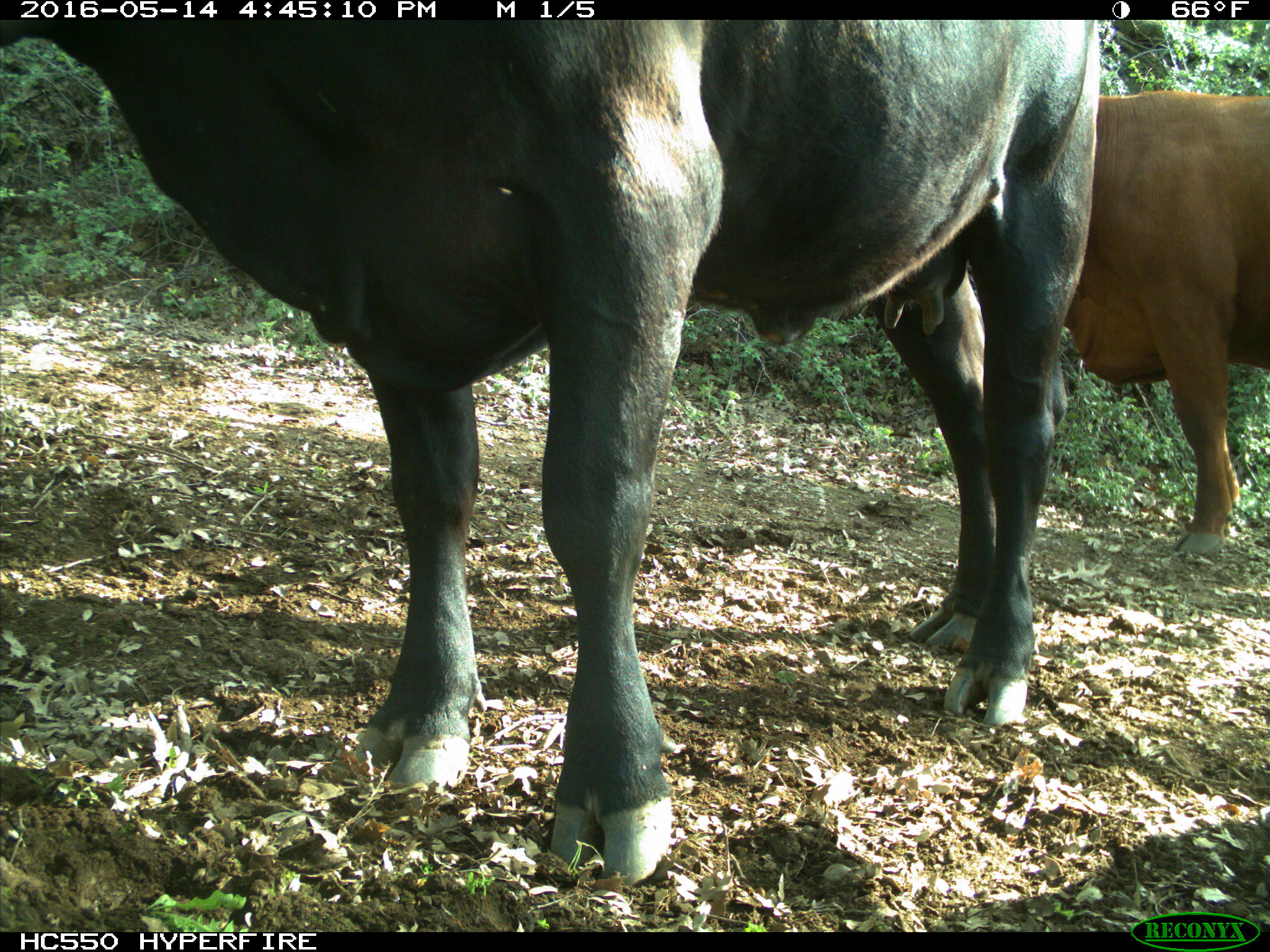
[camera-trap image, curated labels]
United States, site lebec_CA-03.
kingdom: Animalia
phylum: Chordata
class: Mammalia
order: Artiodactyla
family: Bovidae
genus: Bos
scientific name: Bos taurus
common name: domestic cow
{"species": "Bos taurus (domestic cow)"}